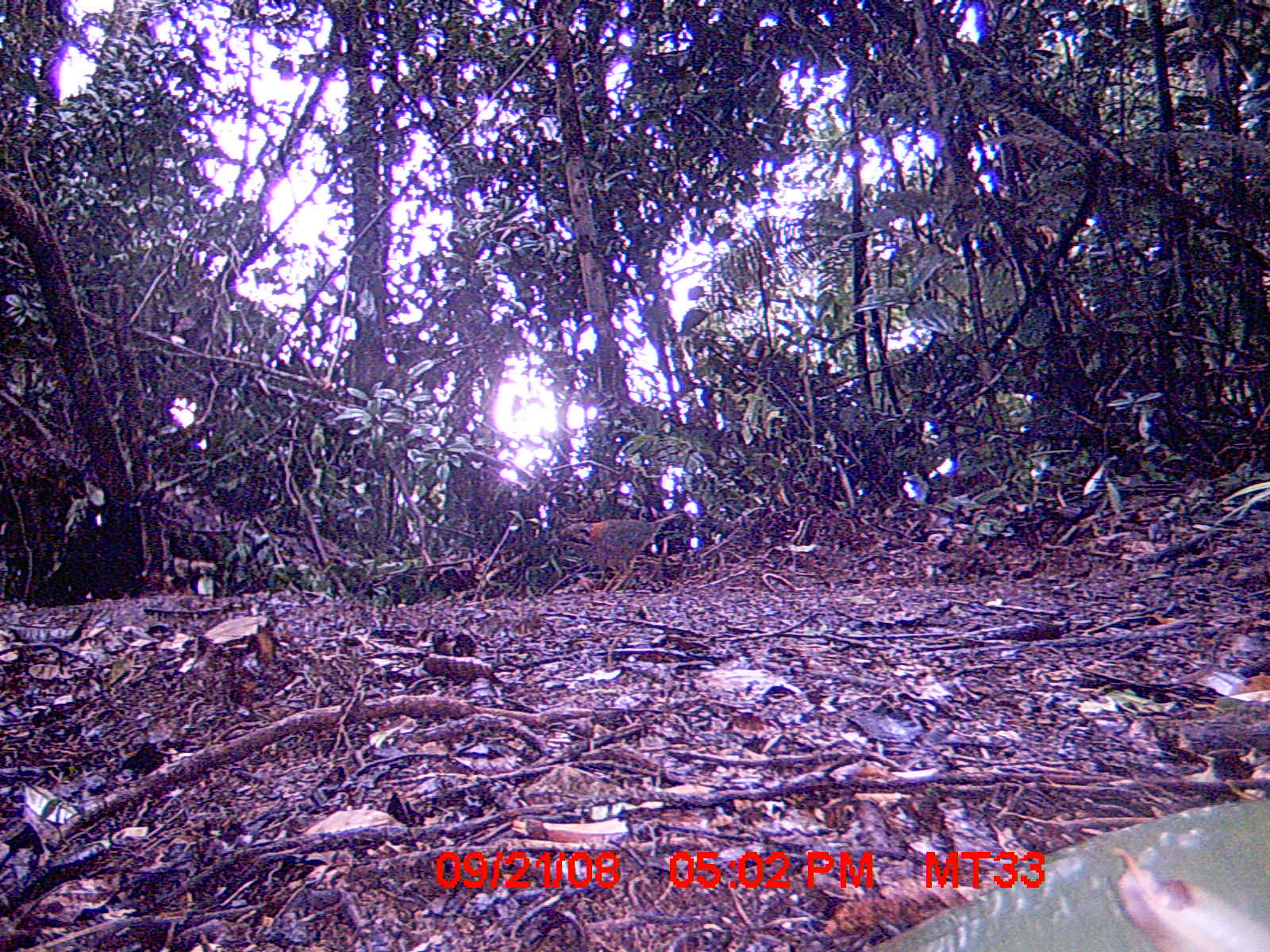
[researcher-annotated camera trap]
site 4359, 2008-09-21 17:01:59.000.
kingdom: Animalia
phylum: Chordata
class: Aves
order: Coraciiformes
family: Brachypteraciidae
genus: Brachypteracias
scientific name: Brachypteracias squamiger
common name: scaly ground-roller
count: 1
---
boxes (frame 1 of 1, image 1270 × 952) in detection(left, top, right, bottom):
brachypteracias squamiger: detection(546, 513, 680, 596)